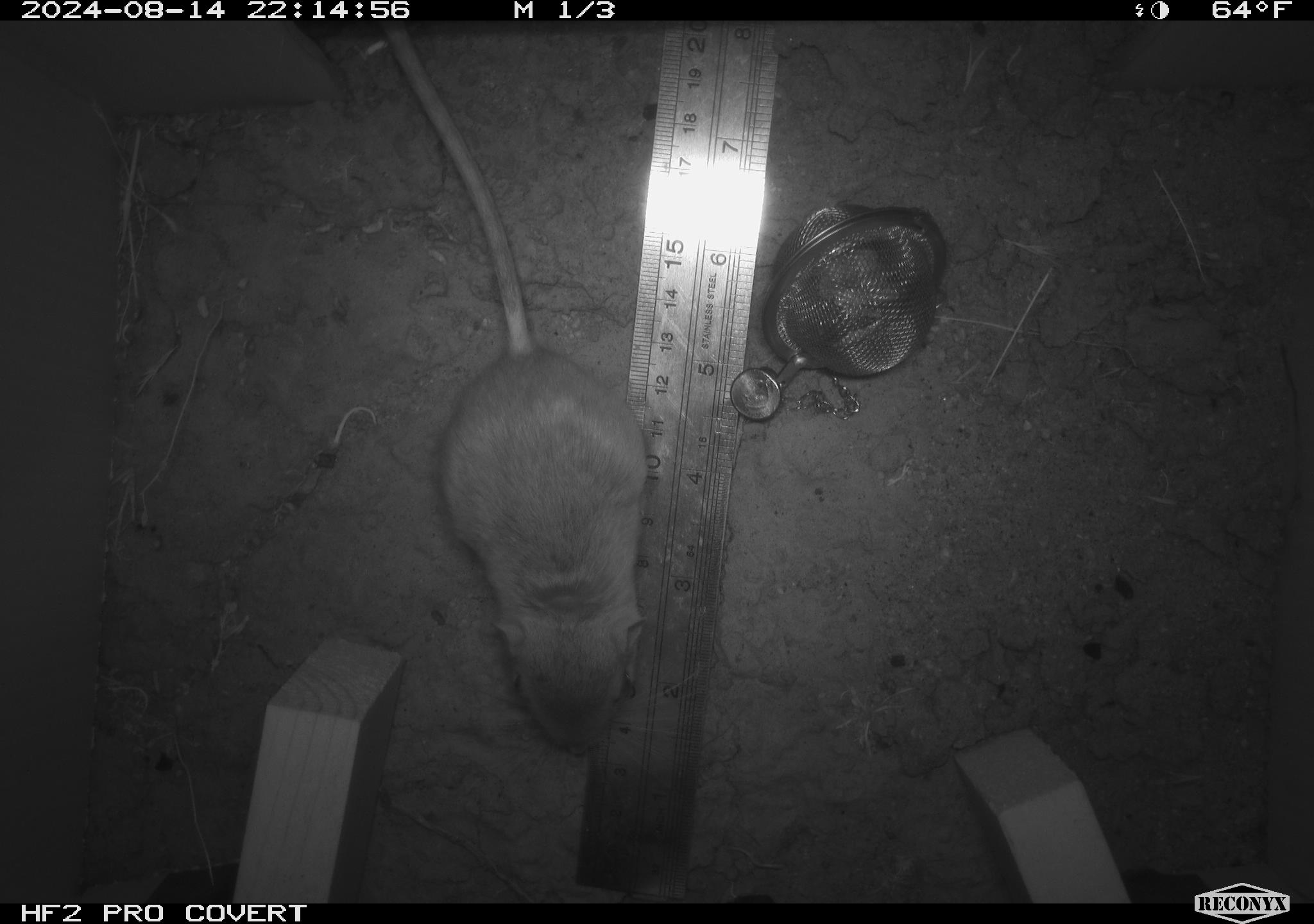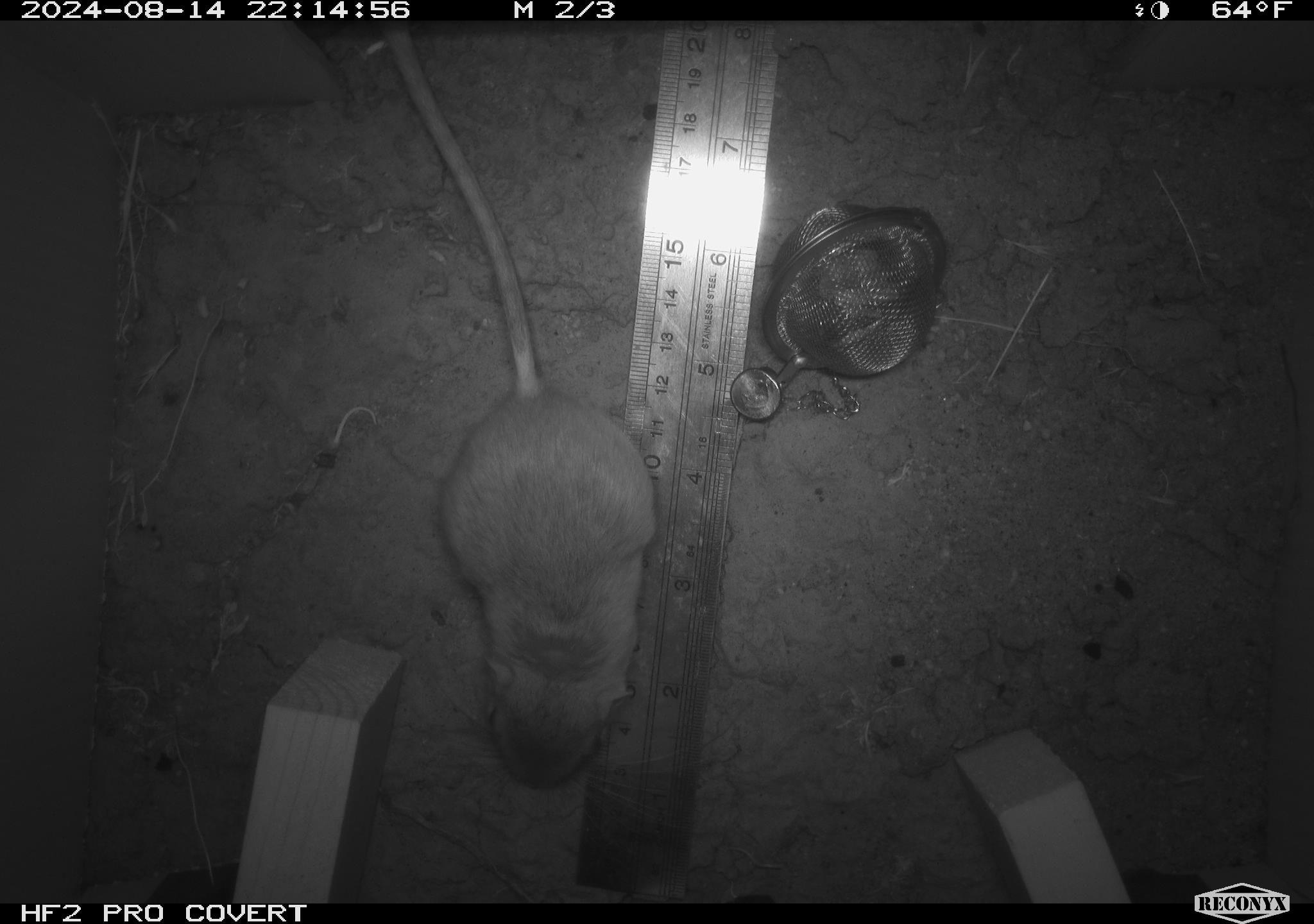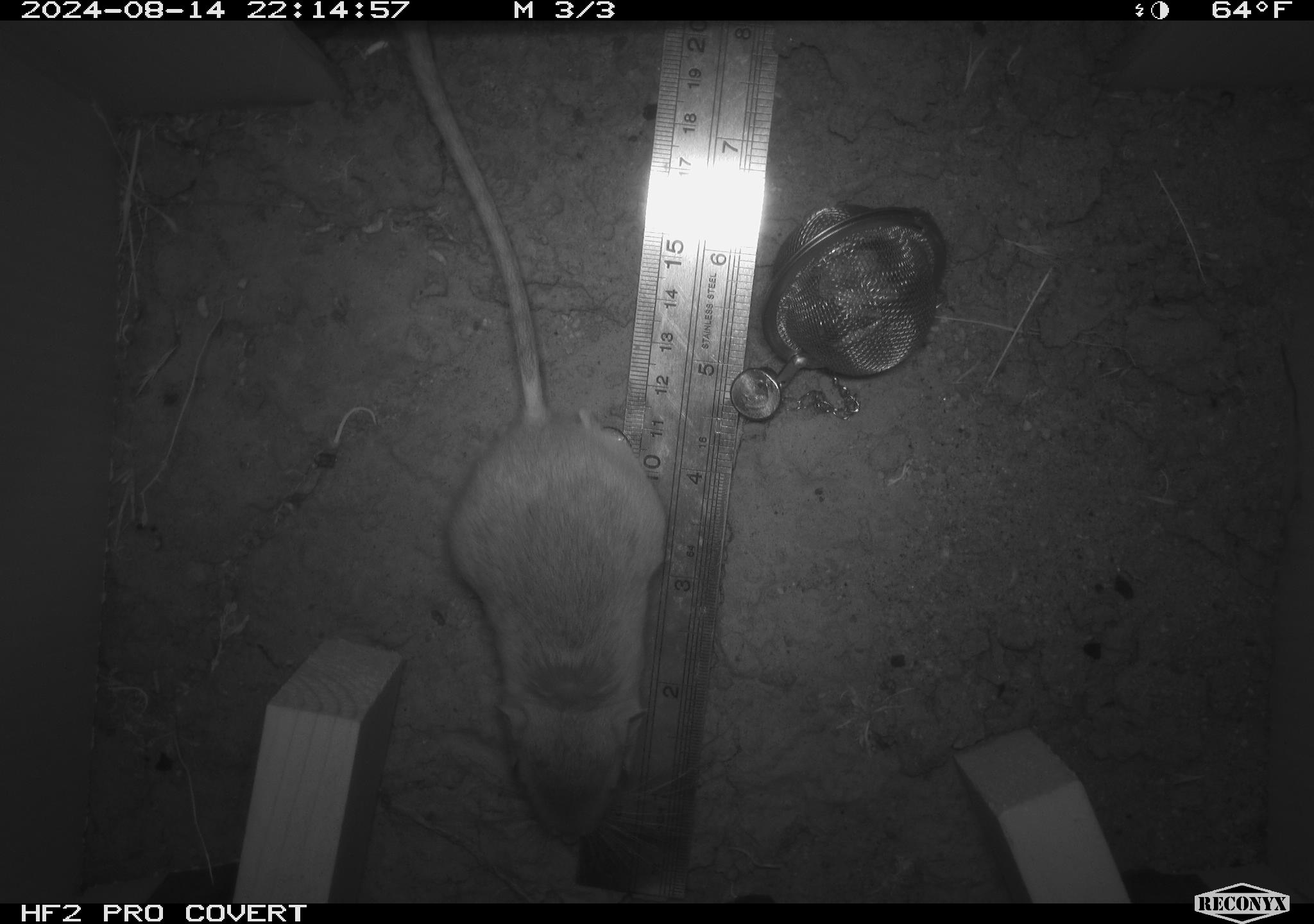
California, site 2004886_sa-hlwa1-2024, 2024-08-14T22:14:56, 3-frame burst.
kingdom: Animalia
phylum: Chordata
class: Mammalia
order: Rodentia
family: Heteromyidae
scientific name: Heteromyidae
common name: kangaroo rats and pocket mice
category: heteromyidae family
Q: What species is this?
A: Heteromyidae family (kangaroo rats and pocket mice) (Heteromyidae).